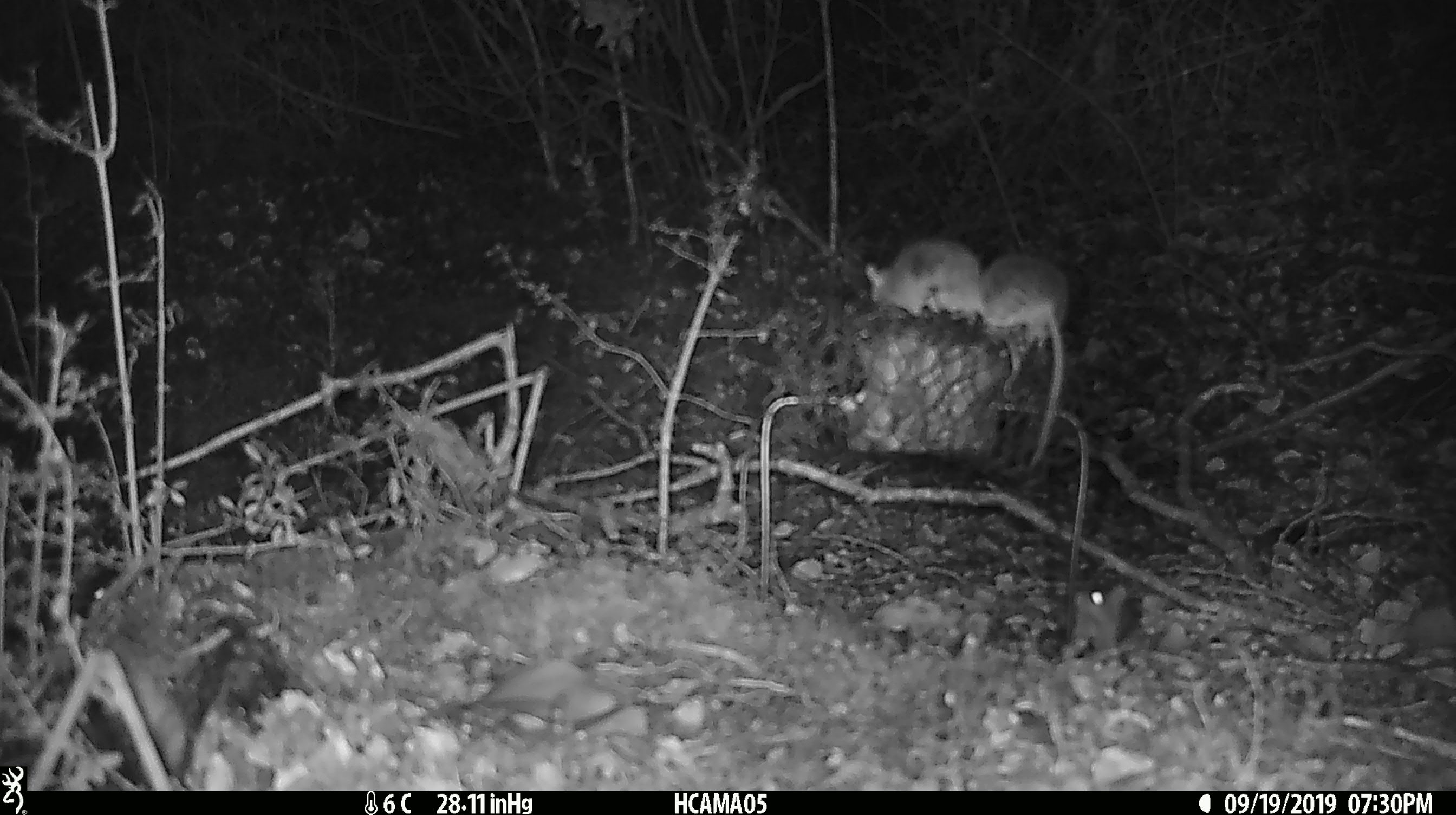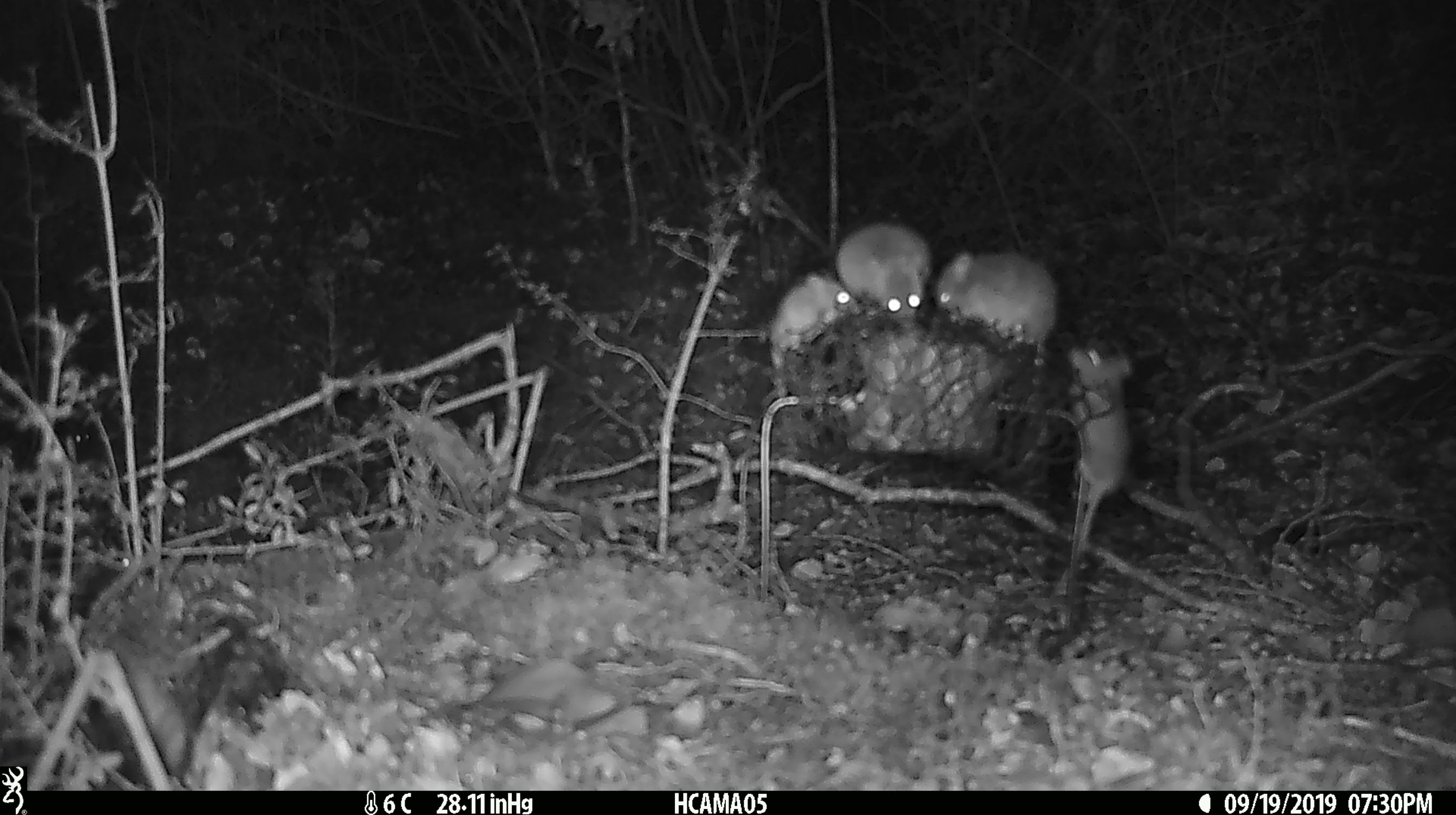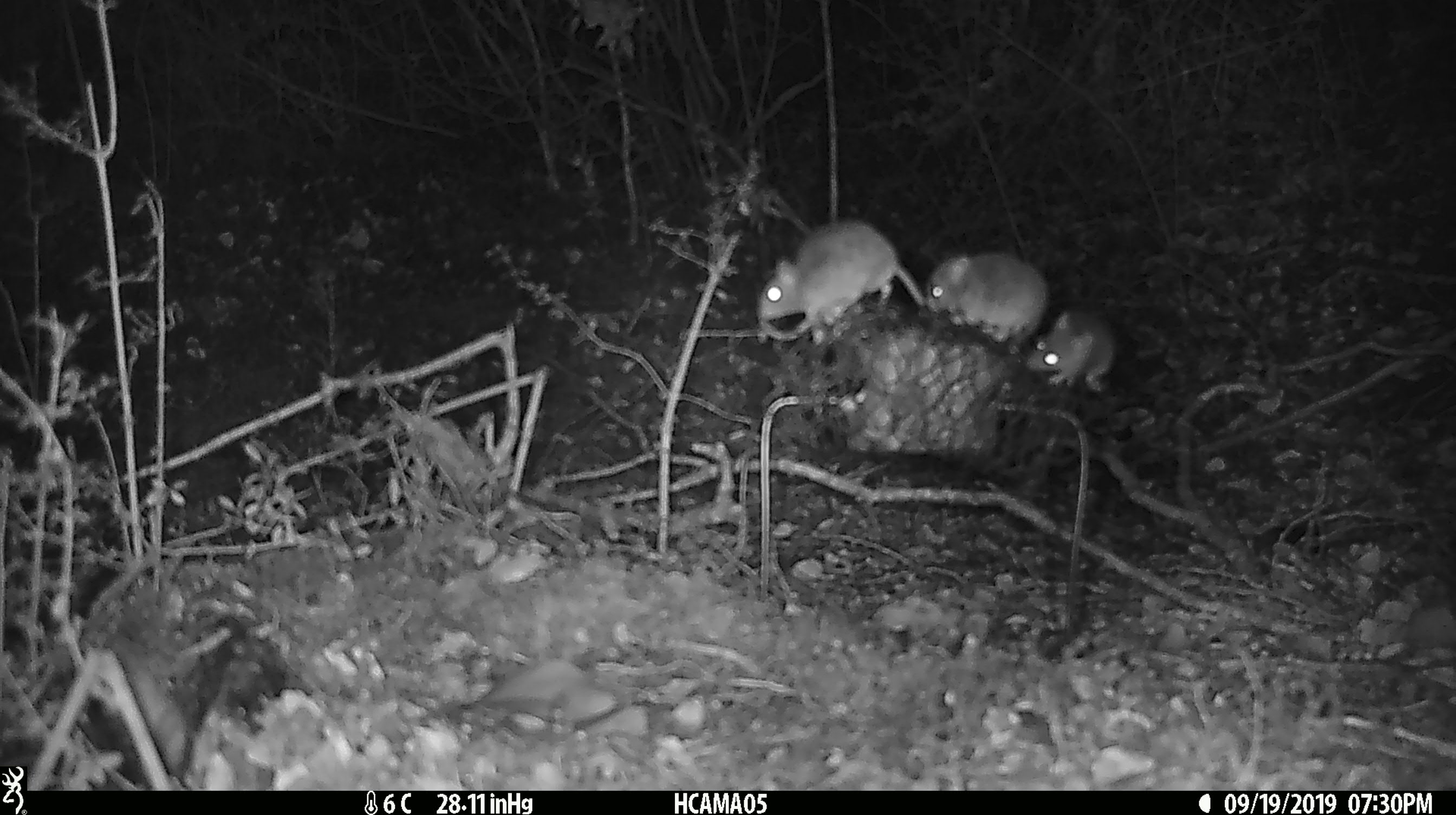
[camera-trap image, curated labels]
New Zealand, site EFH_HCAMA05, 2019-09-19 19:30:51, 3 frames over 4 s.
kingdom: Animalia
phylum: Chordata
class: Mammalia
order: Rodentia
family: Muridae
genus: Mus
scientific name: Mus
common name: mouse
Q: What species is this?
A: Mouse (Mus).